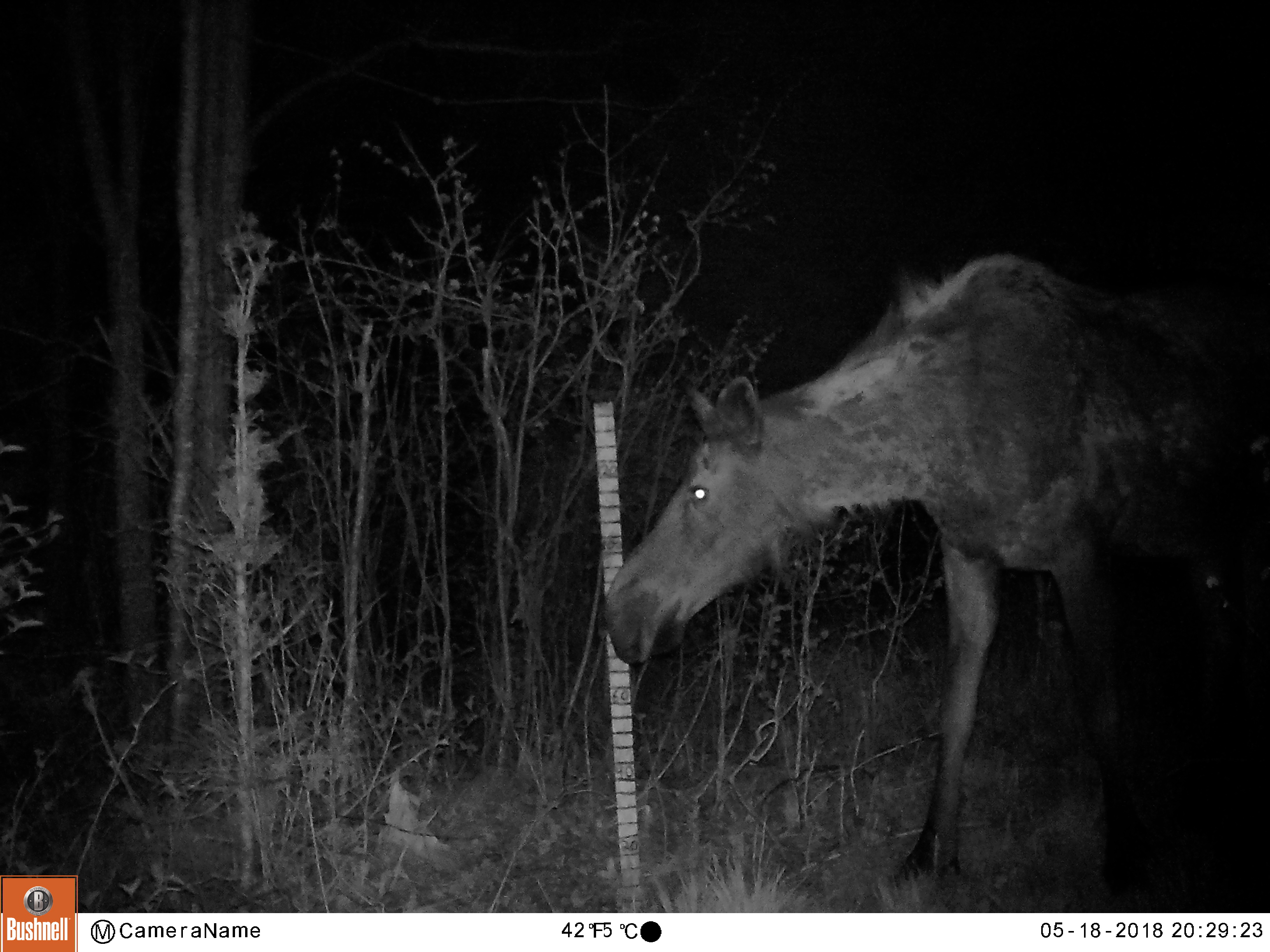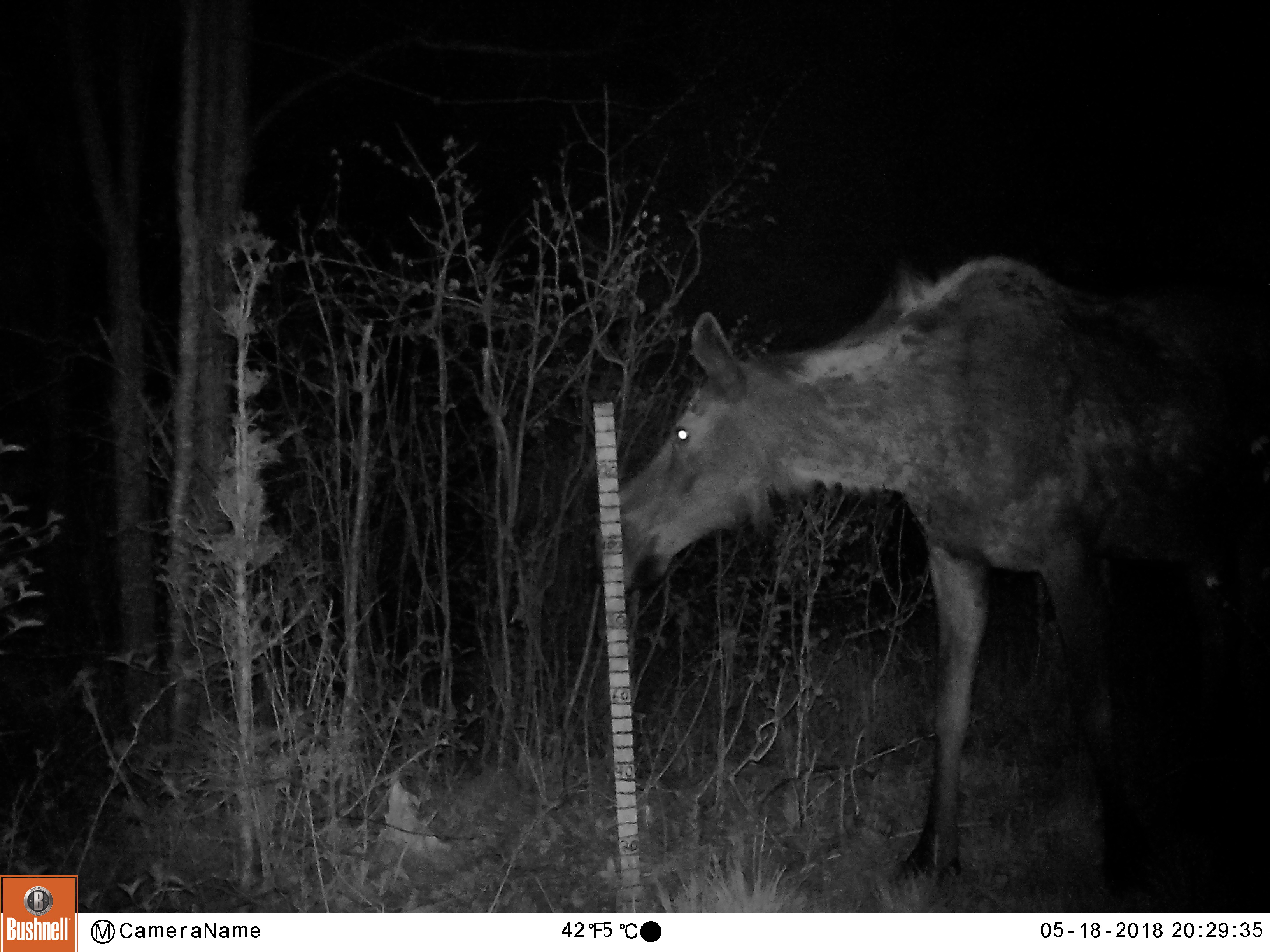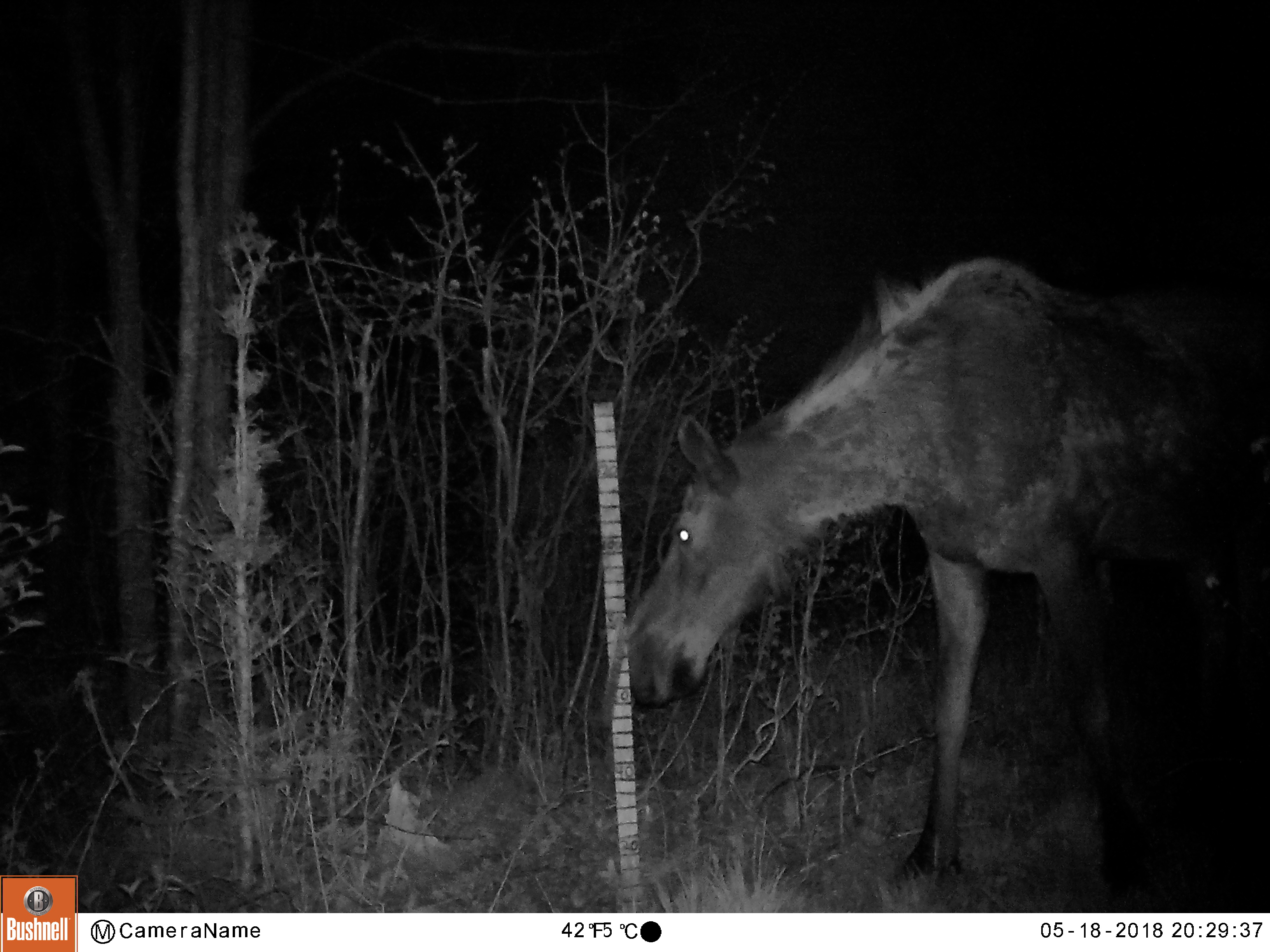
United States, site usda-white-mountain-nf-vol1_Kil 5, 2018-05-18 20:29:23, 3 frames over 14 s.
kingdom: Animalia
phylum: Chordata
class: Mammalia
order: Artiodactyla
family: Cervidae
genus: Alces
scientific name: Alces alces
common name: moose